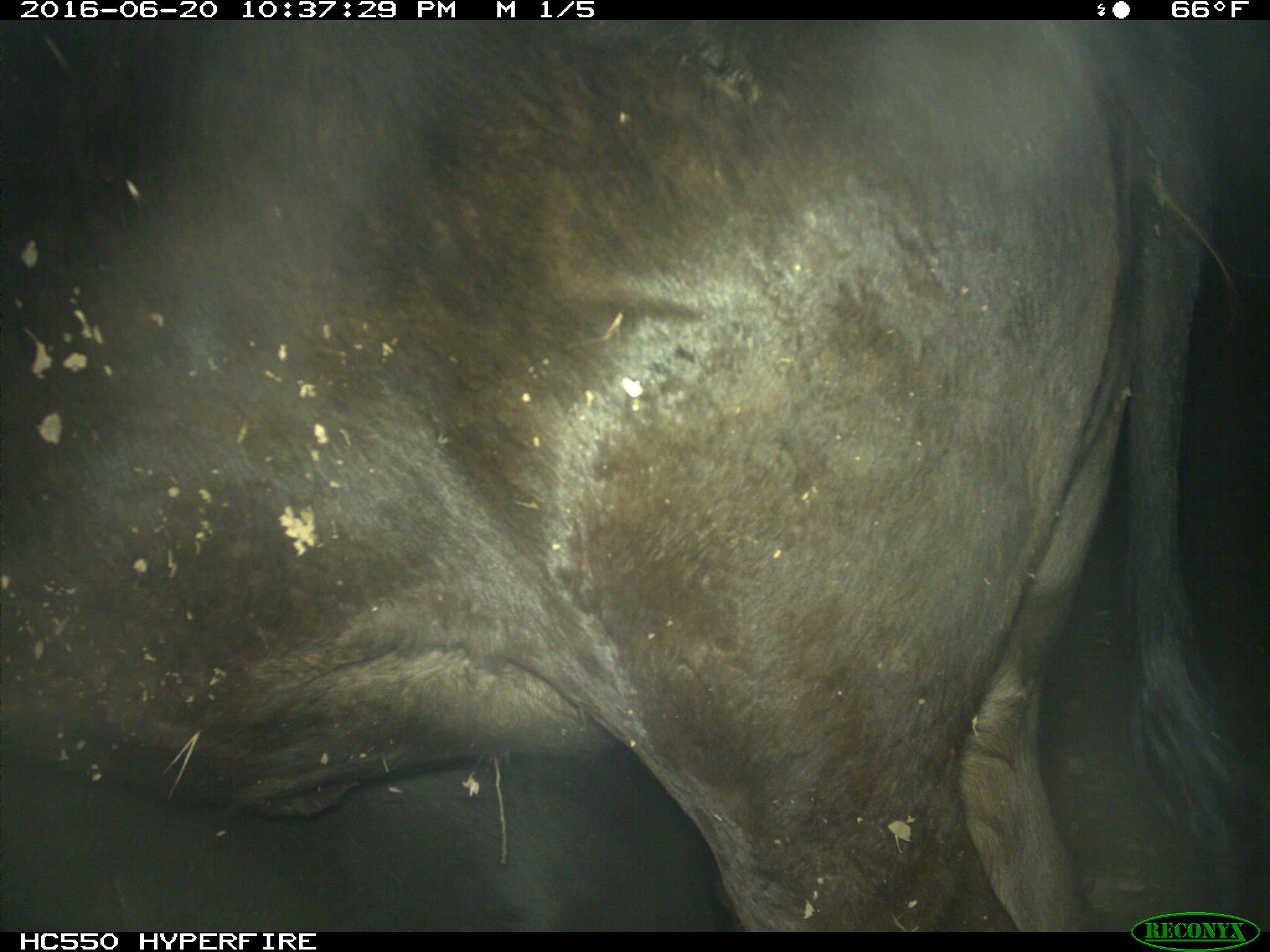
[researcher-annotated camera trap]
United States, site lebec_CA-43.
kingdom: Animalia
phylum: Chordata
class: Mammalia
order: Artiodactyla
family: Bovidae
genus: Bos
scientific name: Bos taurus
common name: domestic cow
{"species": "Bos taurus (domestic cow)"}